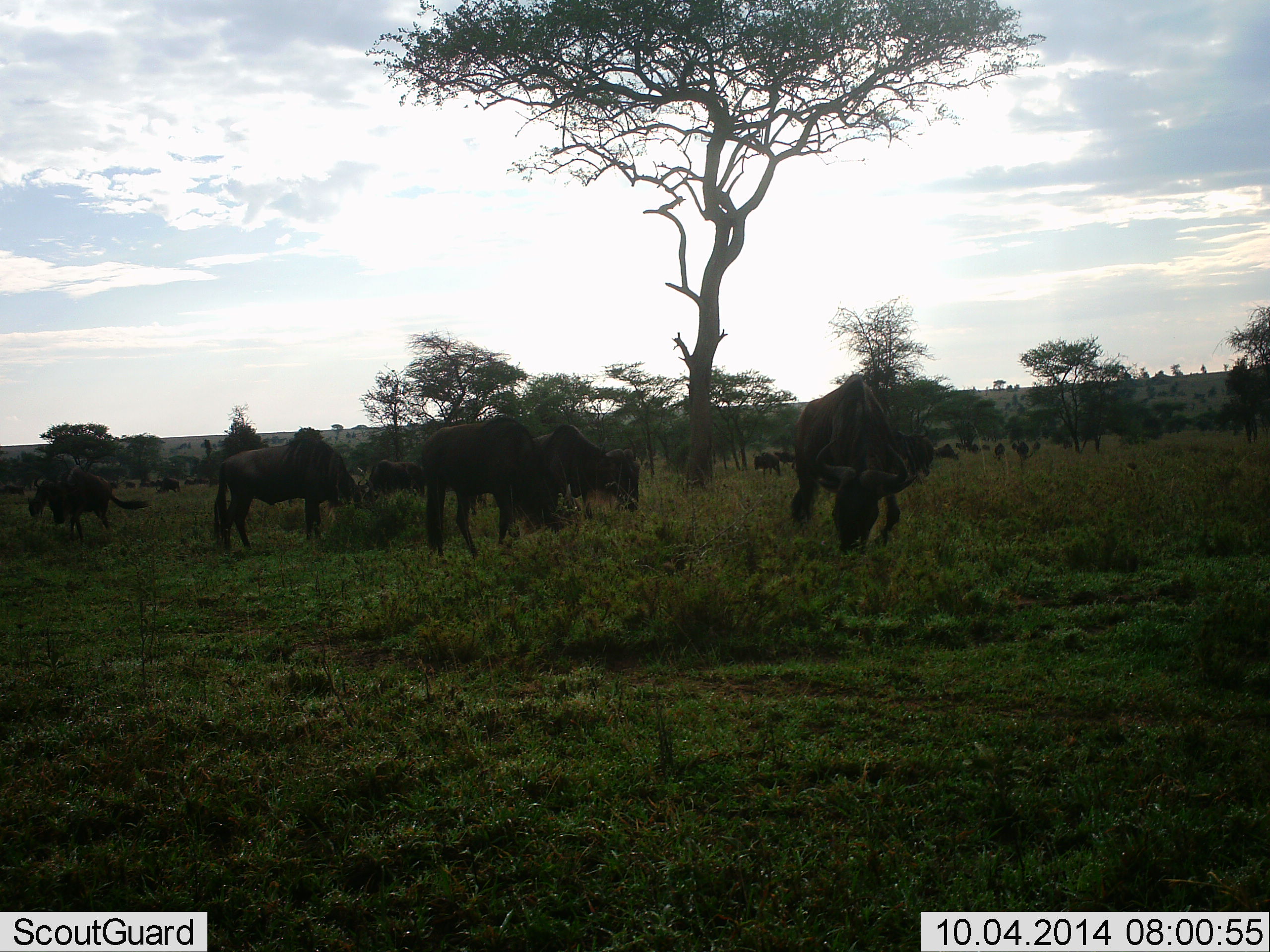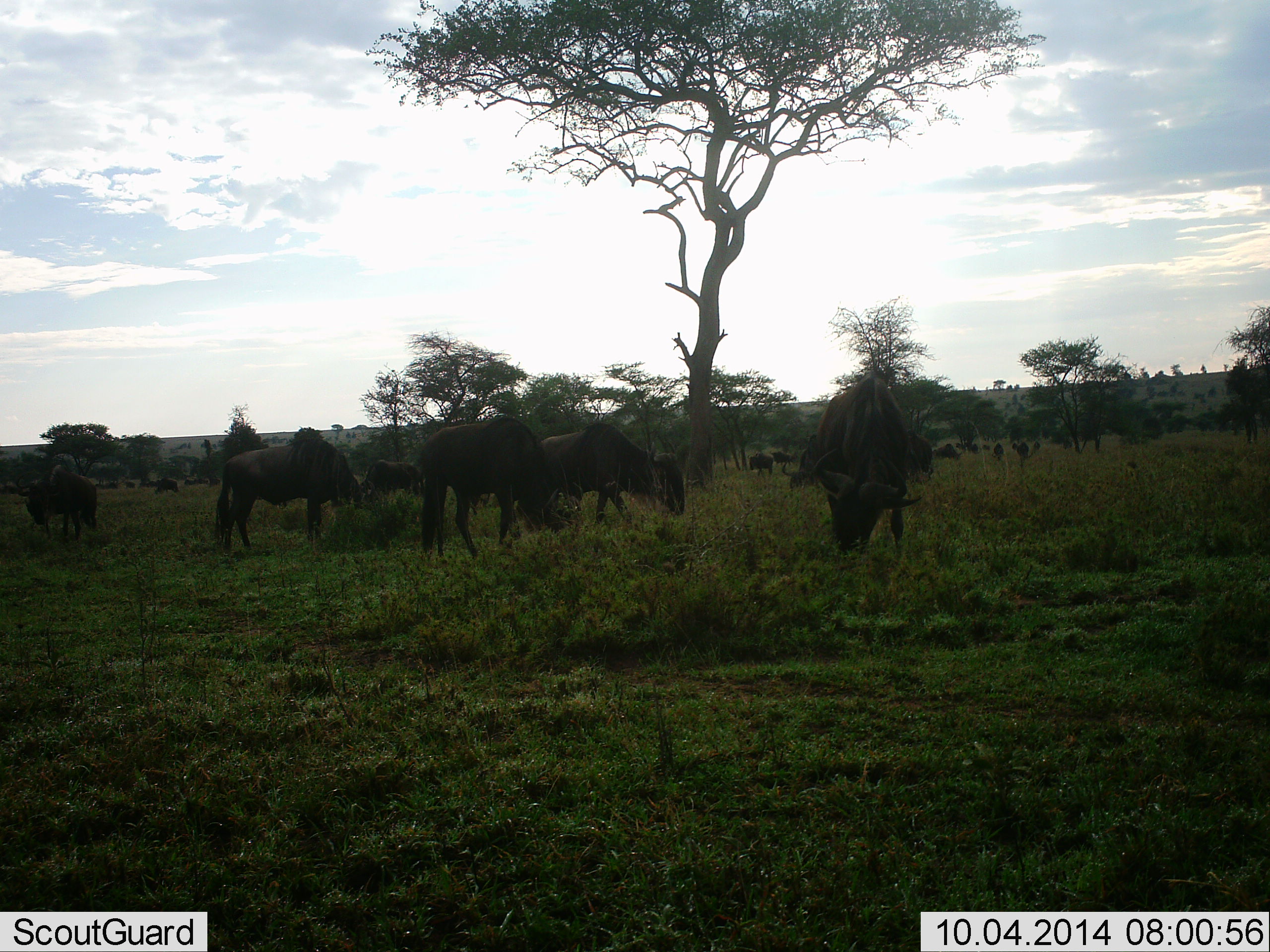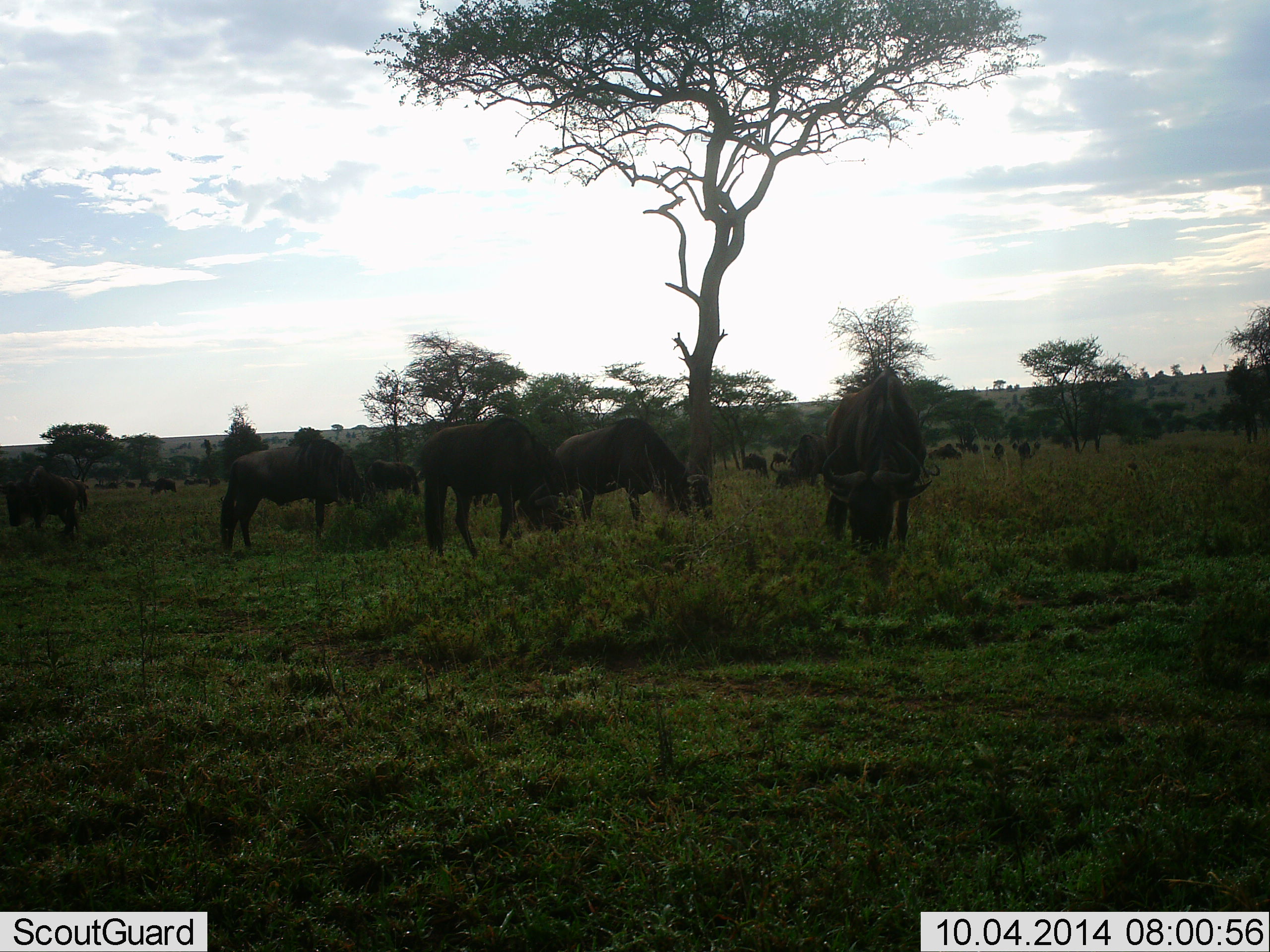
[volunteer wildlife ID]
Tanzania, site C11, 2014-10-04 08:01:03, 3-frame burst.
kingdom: Animalia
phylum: Chordata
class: Mammalia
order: Artiodactyla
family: Bovidae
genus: Connochaetes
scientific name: Connochaetes taurinus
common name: blue wildebeest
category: wildebeest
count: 11-50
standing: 45%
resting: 0%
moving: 45%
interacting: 0%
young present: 0%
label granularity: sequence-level